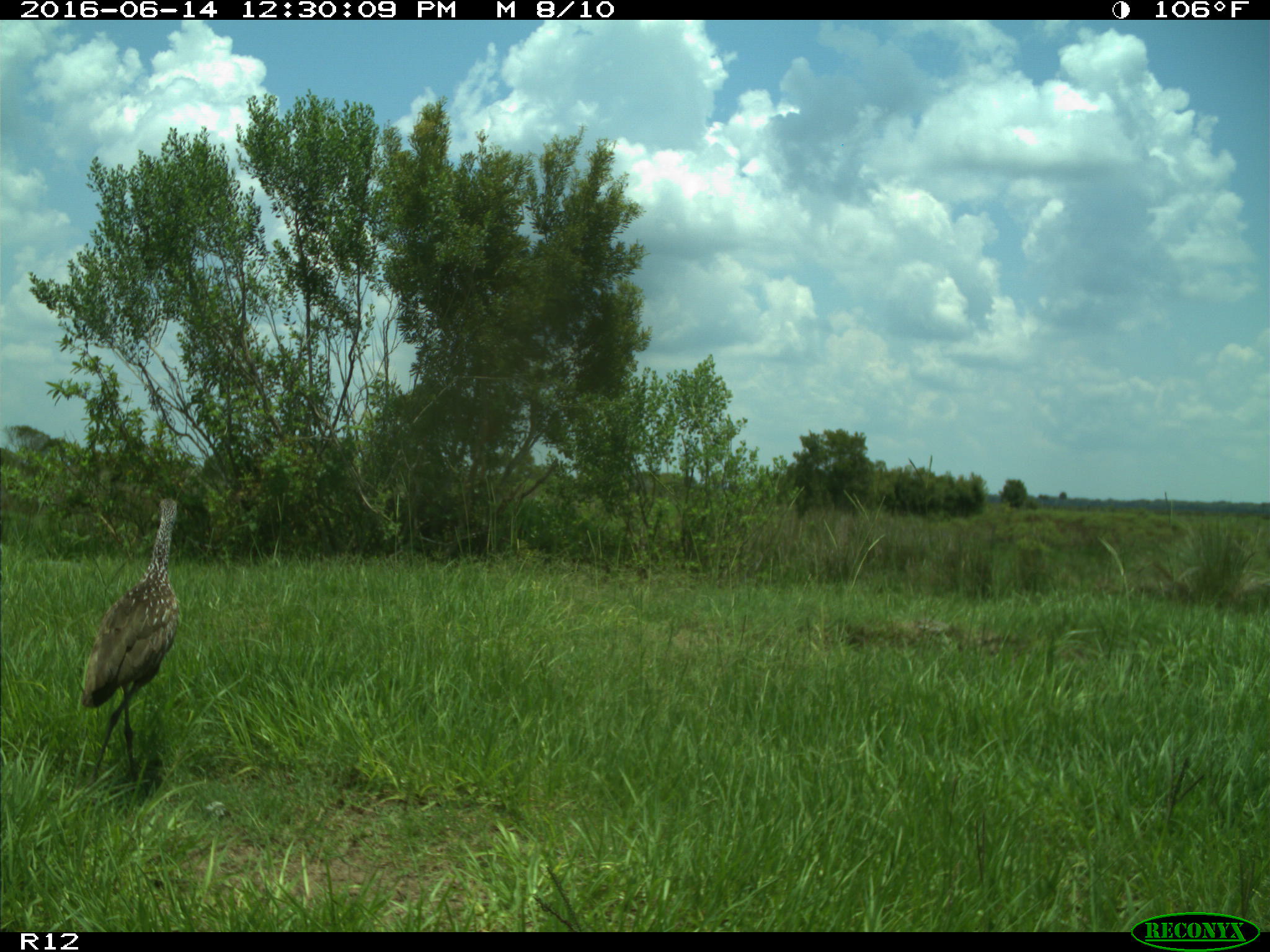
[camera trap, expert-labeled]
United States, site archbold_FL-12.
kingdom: Animalia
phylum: Chordata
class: Aves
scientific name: Aves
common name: birds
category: unidentified bird